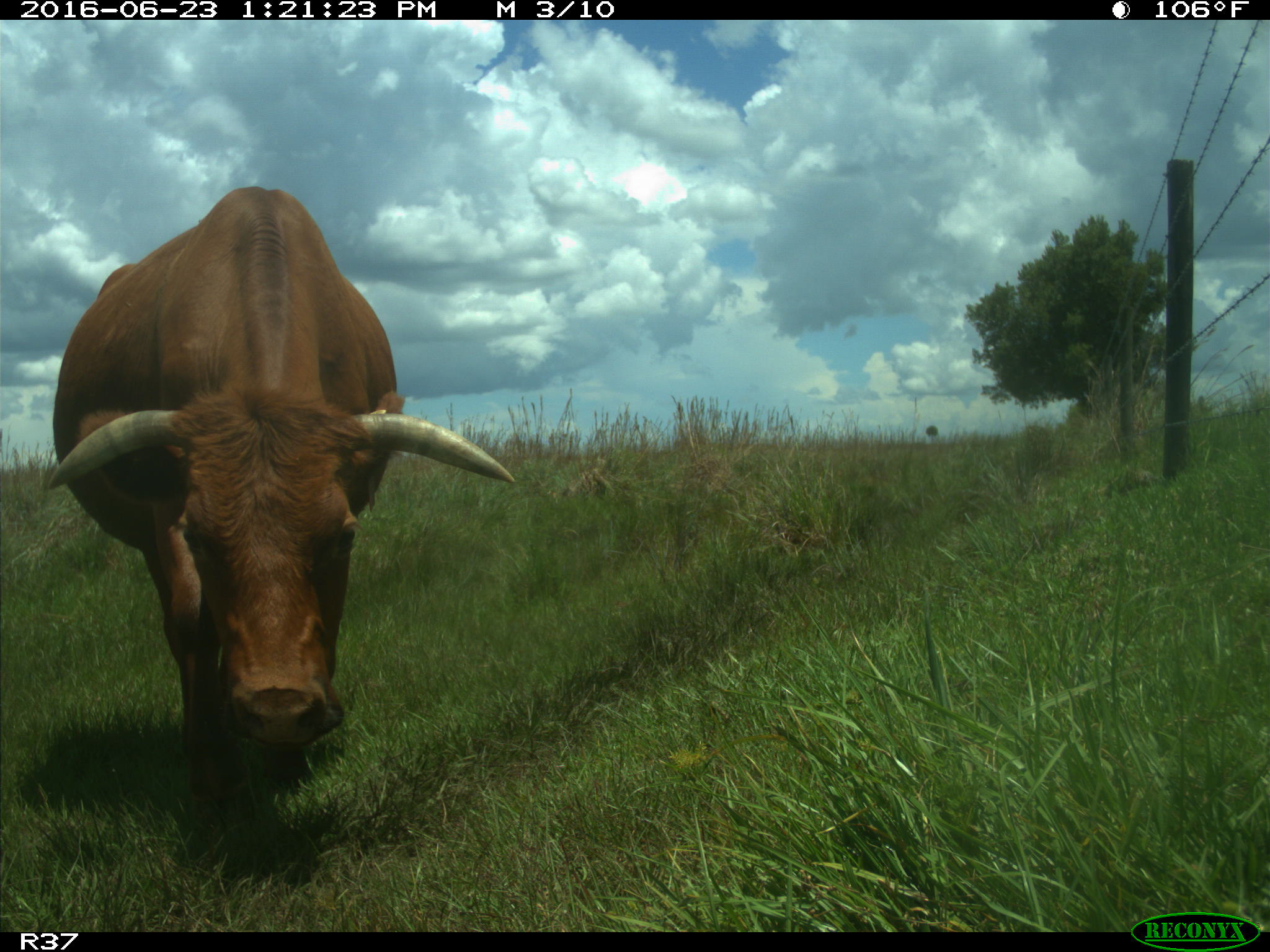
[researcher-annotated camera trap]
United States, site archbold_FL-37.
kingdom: Animalia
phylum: Chordata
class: Mammalia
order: Artiodactyla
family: Bovidae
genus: Bos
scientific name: Bos taurus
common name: domestic cow